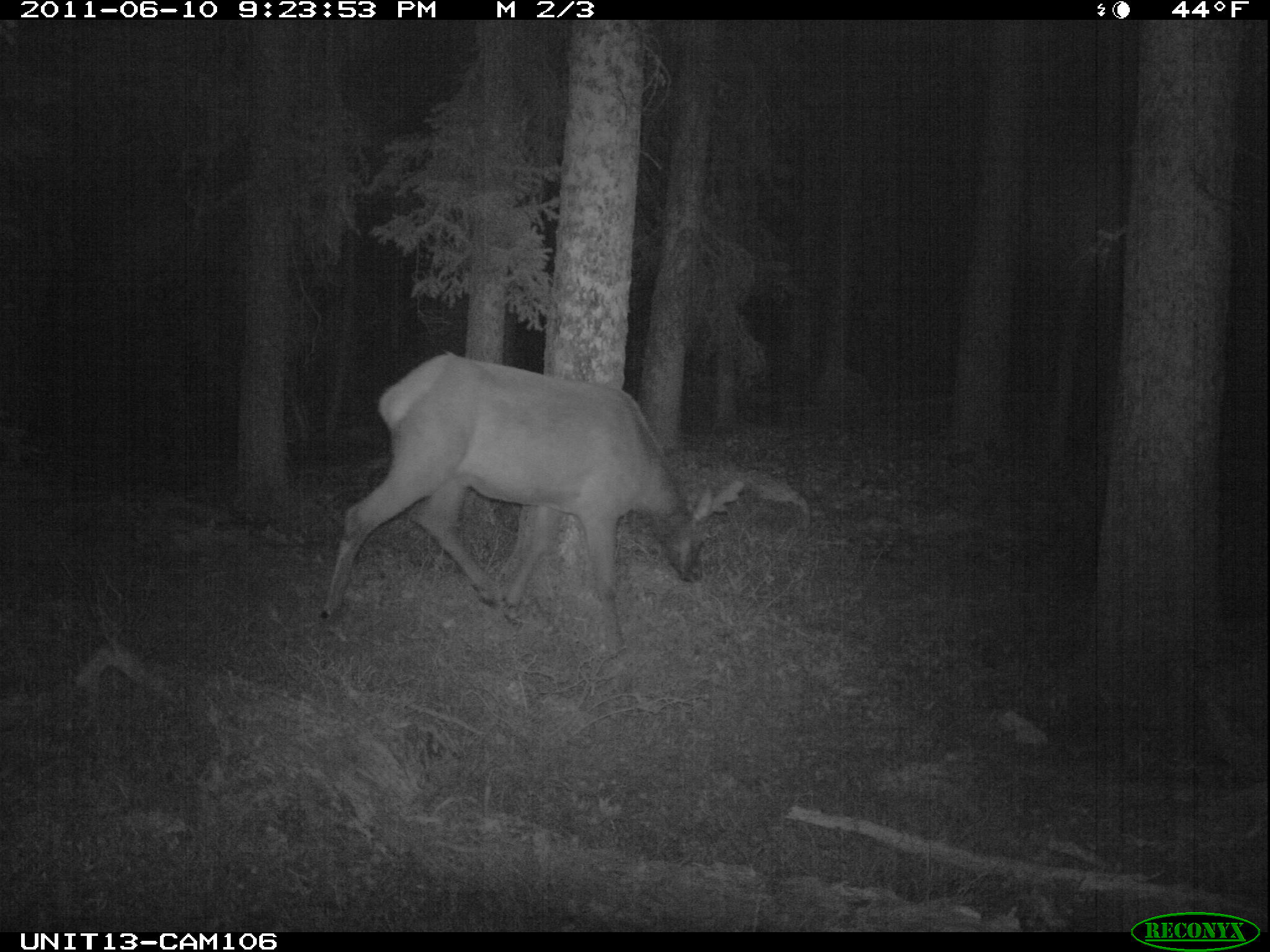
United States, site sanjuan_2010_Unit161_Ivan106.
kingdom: Animalia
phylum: Chordata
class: Mammalia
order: Artiodactyla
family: Cervidae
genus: Cervus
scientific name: Cervus elaphus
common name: red deer